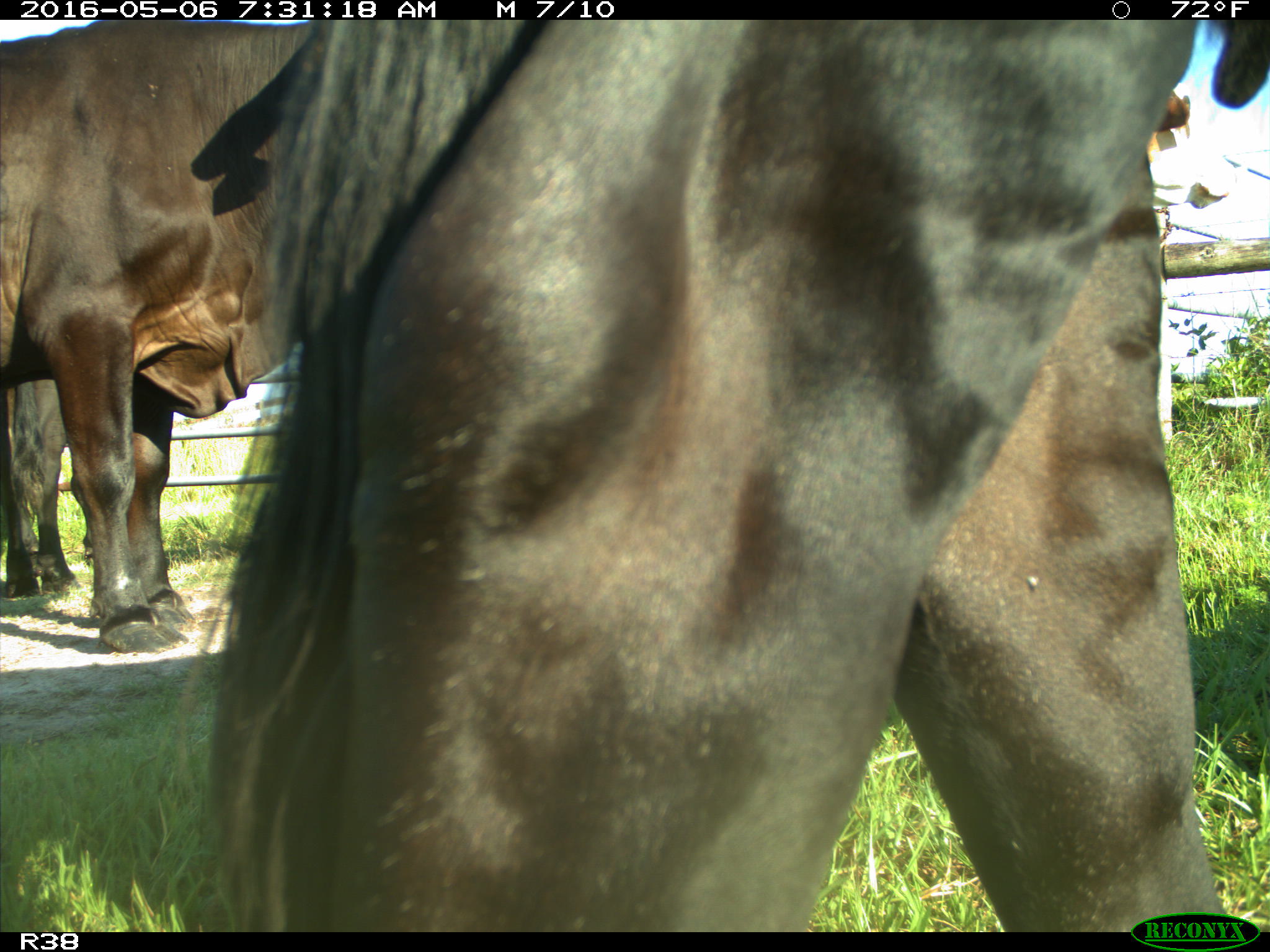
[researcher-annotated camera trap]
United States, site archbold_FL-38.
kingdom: Animalia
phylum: Chordata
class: Mammalia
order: Artiodactyla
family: Bovidae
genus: Bos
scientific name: Bos taurus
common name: domestic cow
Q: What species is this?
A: Bos taurus (domestic cow).